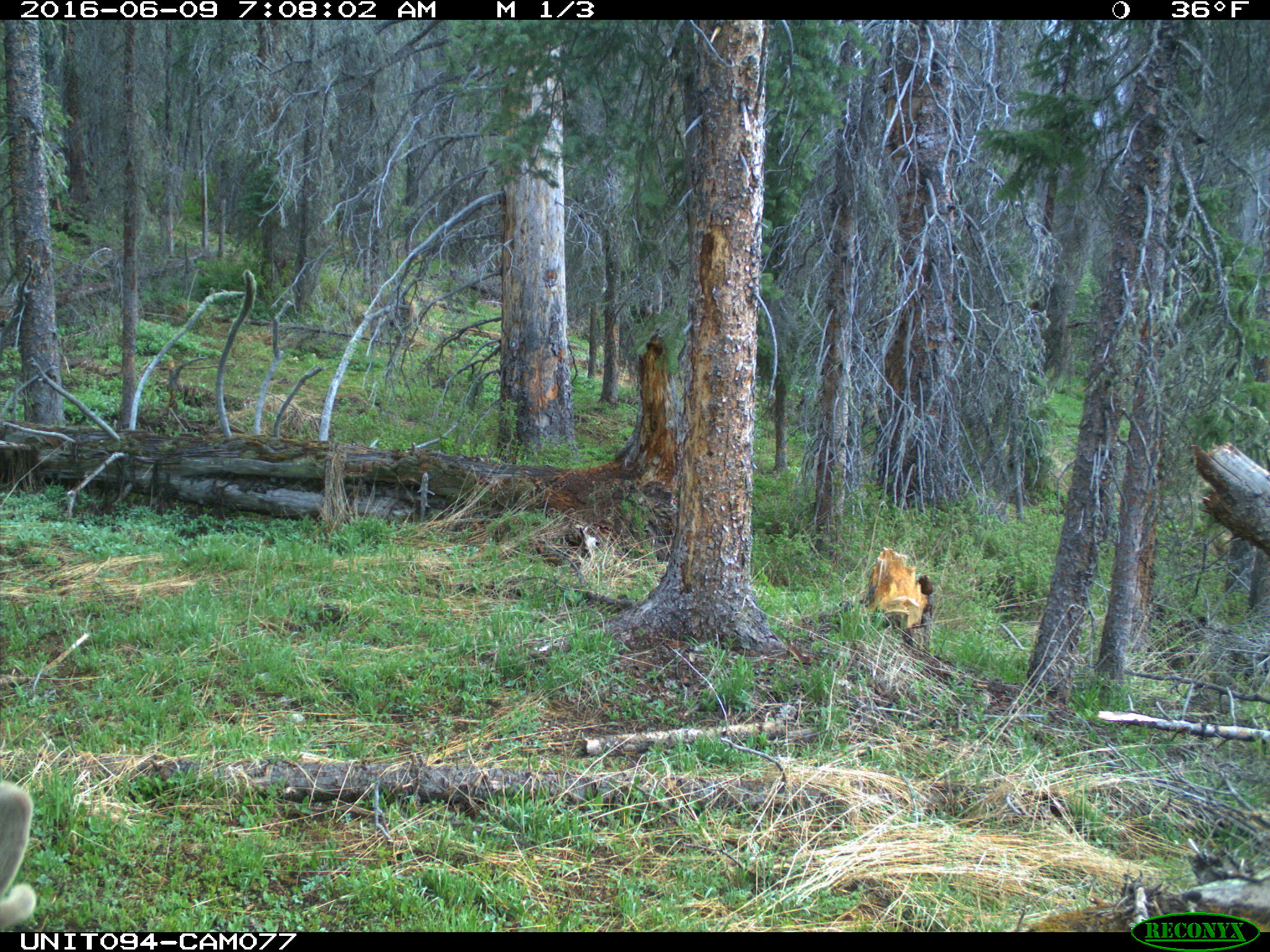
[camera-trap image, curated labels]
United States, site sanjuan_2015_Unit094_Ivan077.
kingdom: Animalia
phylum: Chordata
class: Mammalia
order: Artiodactyla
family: Cervidae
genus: Cervus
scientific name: Cervus elaphus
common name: red deer